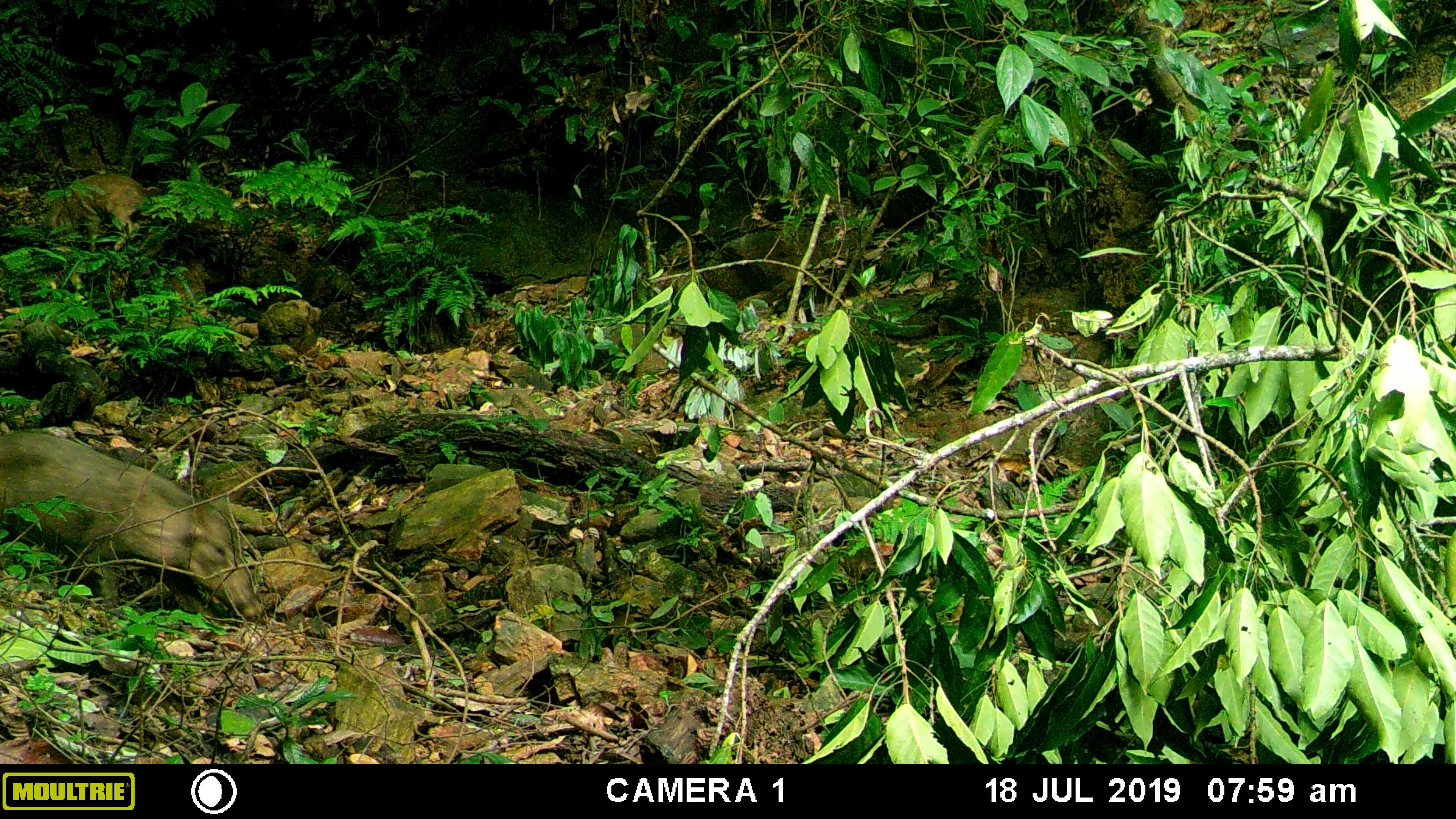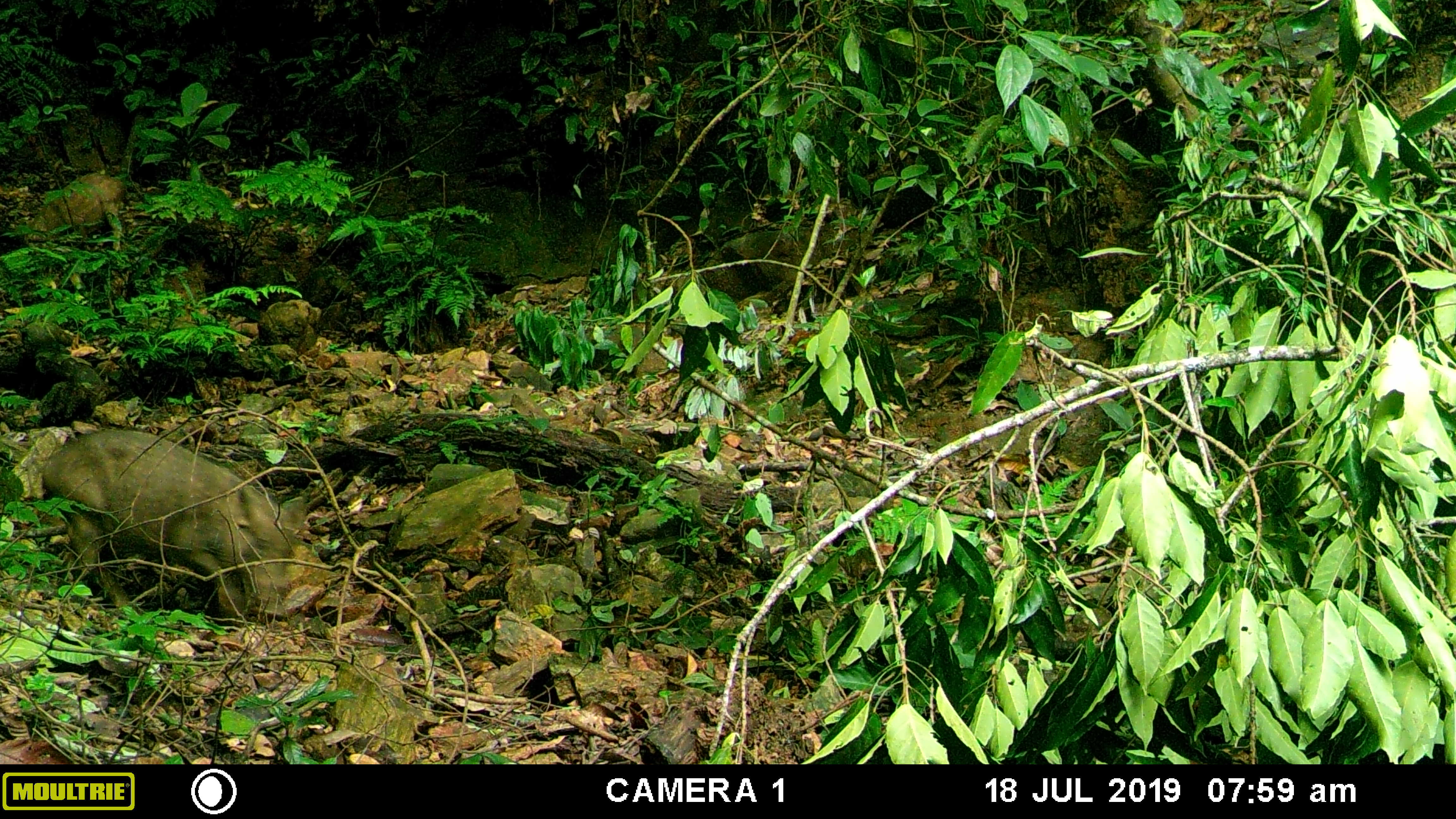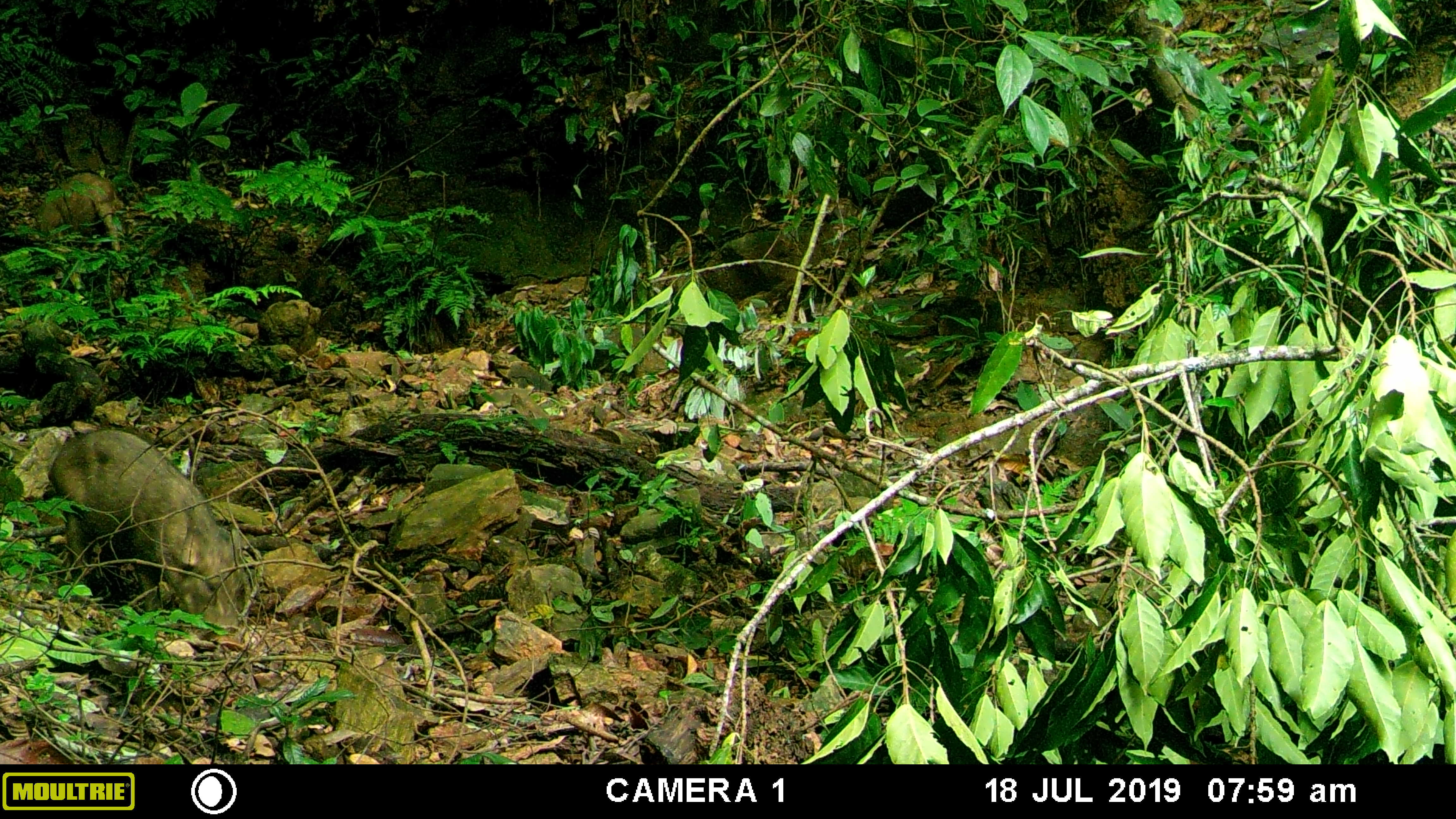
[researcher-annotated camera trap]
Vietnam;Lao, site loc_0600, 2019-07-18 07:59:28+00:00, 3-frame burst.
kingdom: Animalia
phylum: Chordata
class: Mammalia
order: Artiodactyla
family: Suidae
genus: Sus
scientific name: Sus scrofa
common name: eurasian wild pig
Eurasian wild pig (Sus scrofa). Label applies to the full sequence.